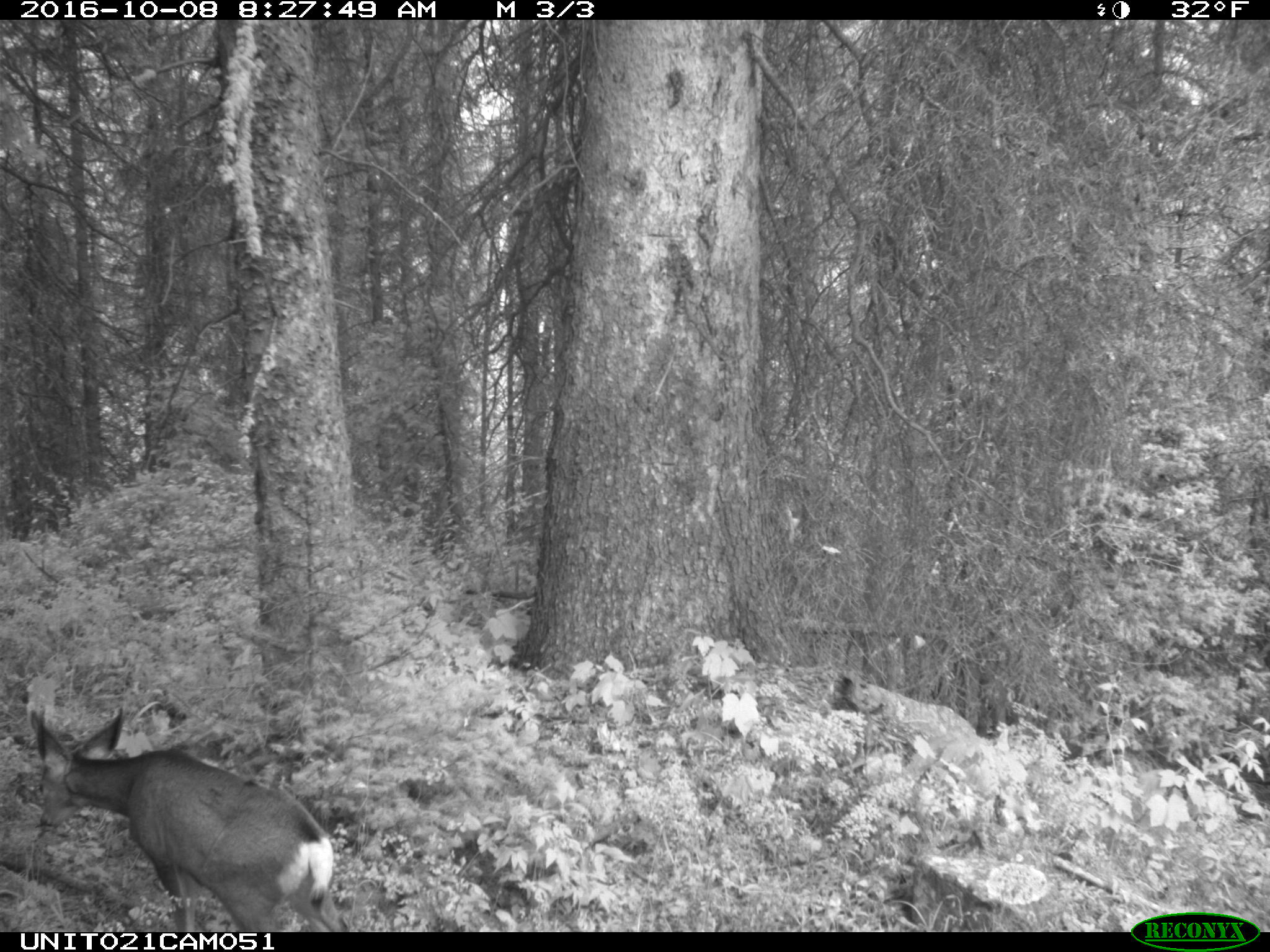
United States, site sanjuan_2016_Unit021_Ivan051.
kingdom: Animalia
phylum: Chordata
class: Mammalia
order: Artiodactyla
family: Cervidae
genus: Odocoileus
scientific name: Odocoileus hemionus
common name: mule deer